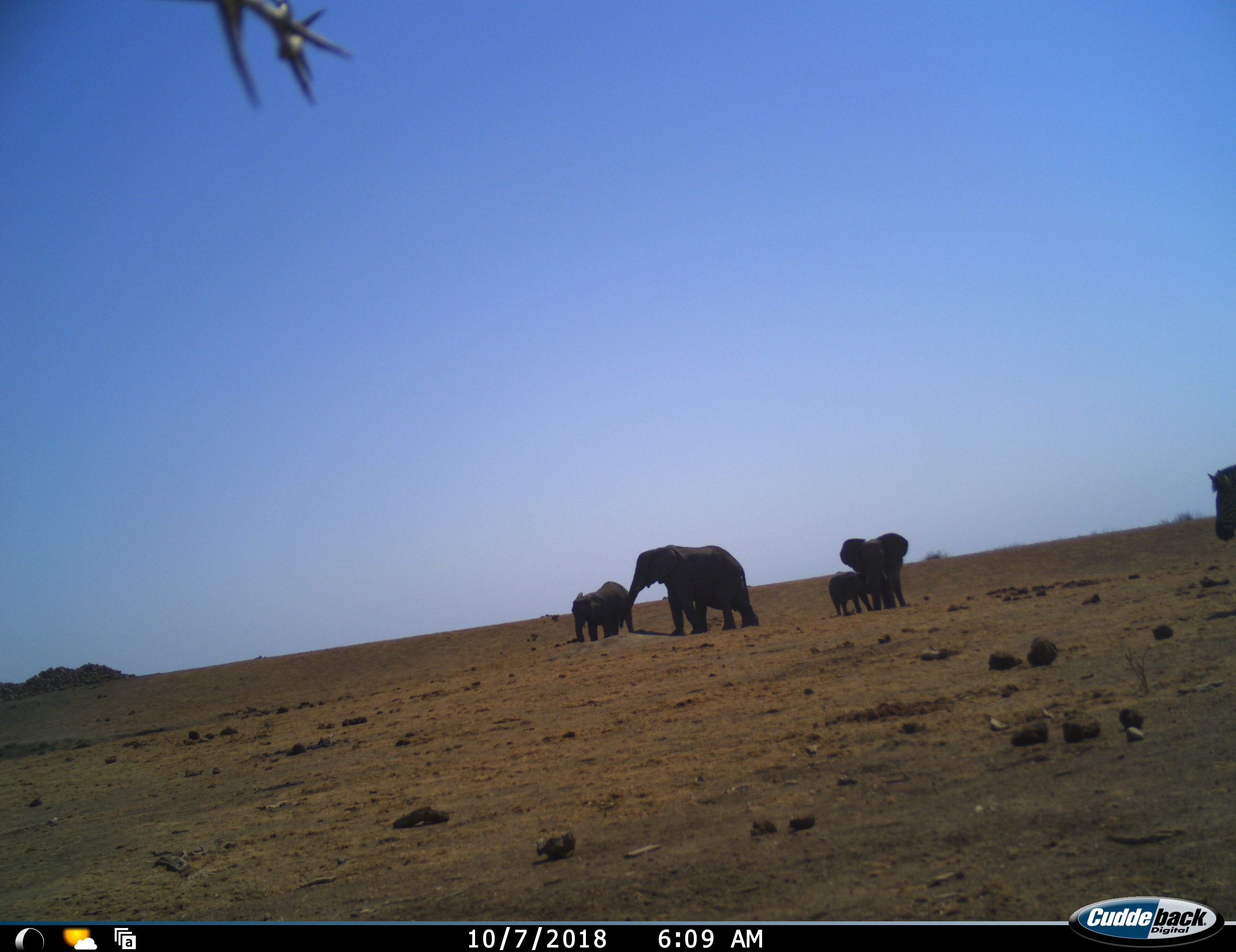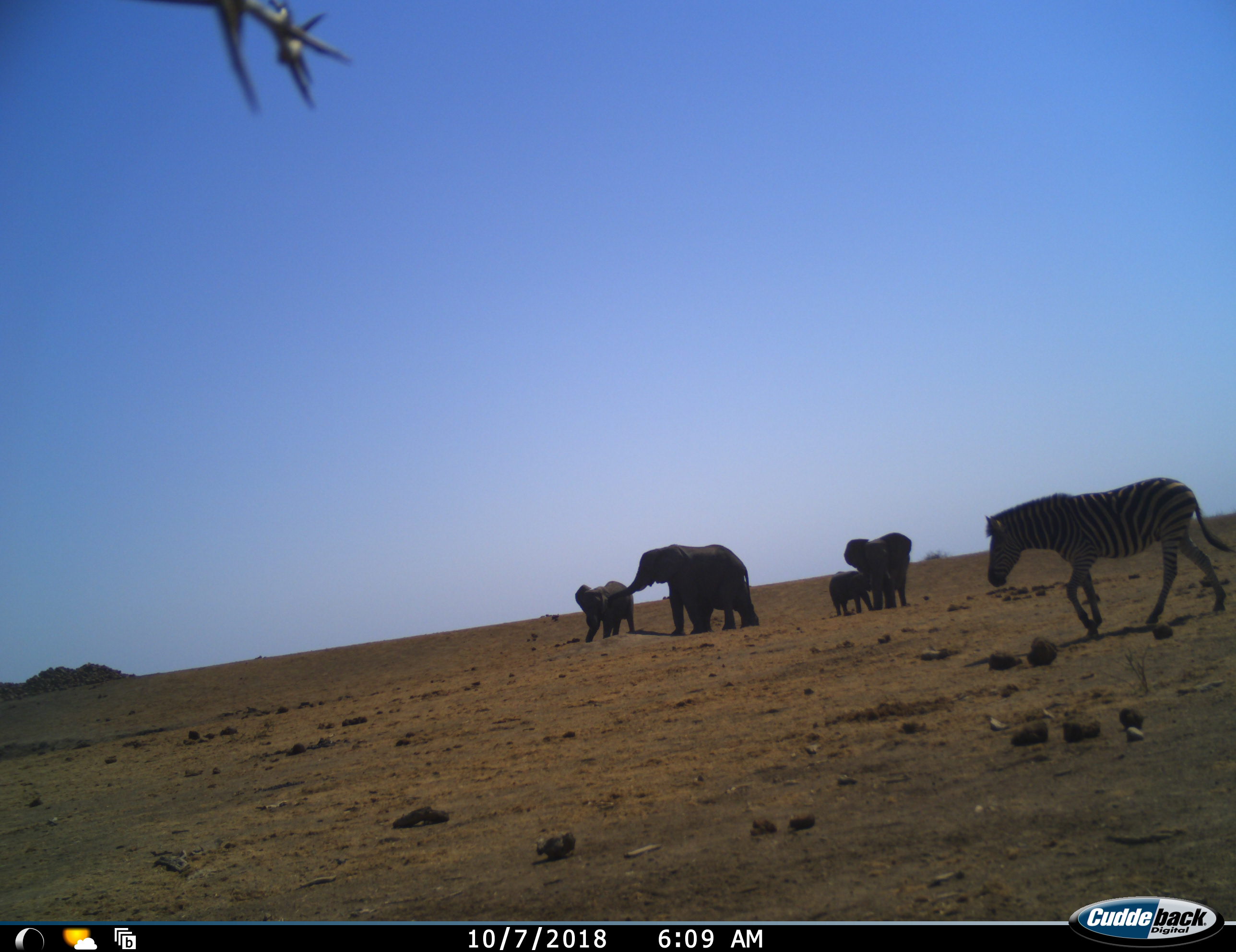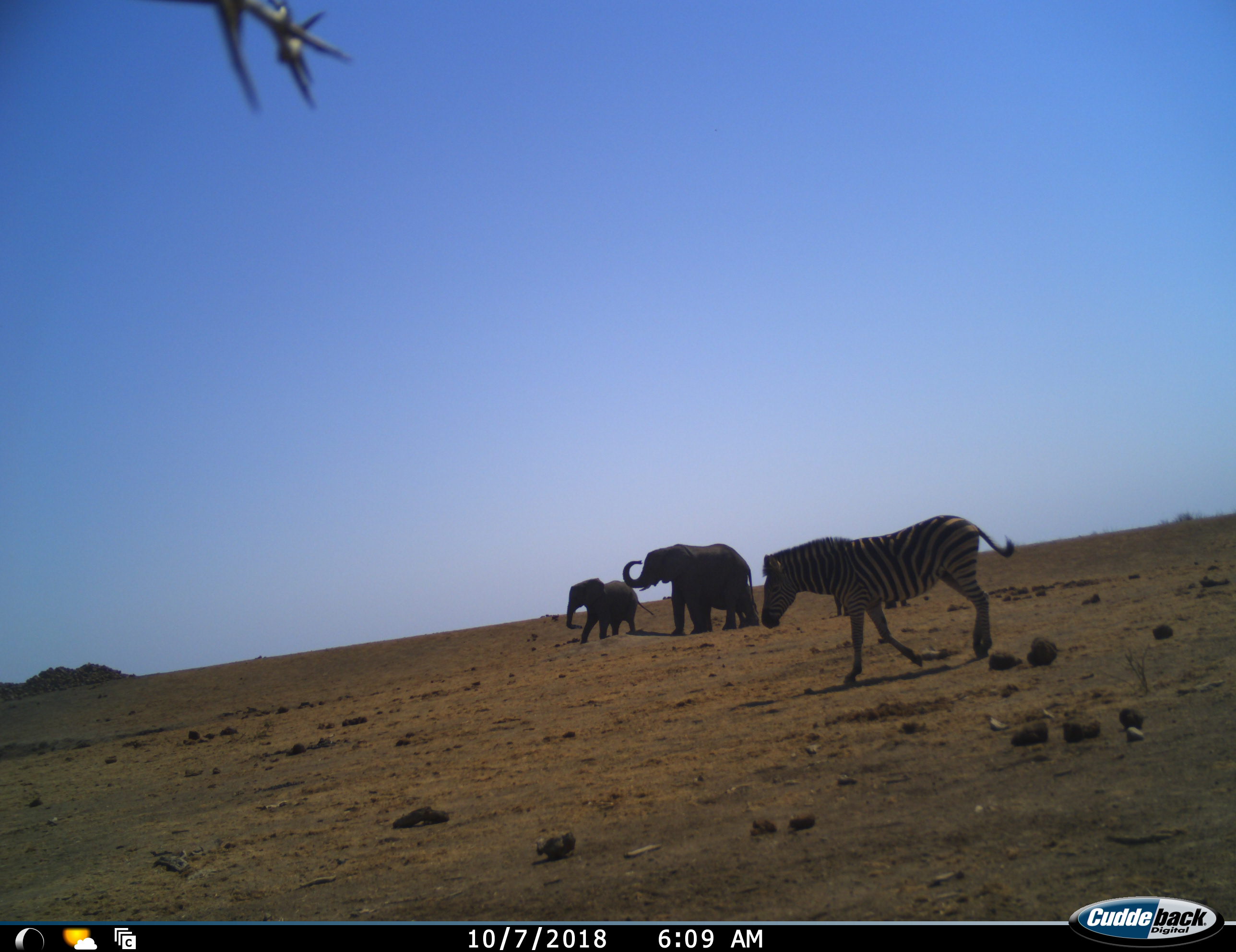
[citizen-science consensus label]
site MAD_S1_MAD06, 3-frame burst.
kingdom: Animalia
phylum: Chordata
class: Mammalia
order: Proboscidea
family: Elephantidae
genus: Loxodonta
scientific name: Loxodonta africana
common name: african bush elephant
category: elephant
Elephant (african bush elephant) (Loxodonta africana), count 4. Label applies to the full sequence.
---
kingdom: Animalia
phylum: Chordata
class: Mammalia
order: Perissodactyla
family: Equidae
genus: Equus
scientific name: Equus quagga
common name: plains zebra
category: zebraplains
Zebraplains (plains zebra) (Equus quagga), count 1. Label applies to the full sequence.